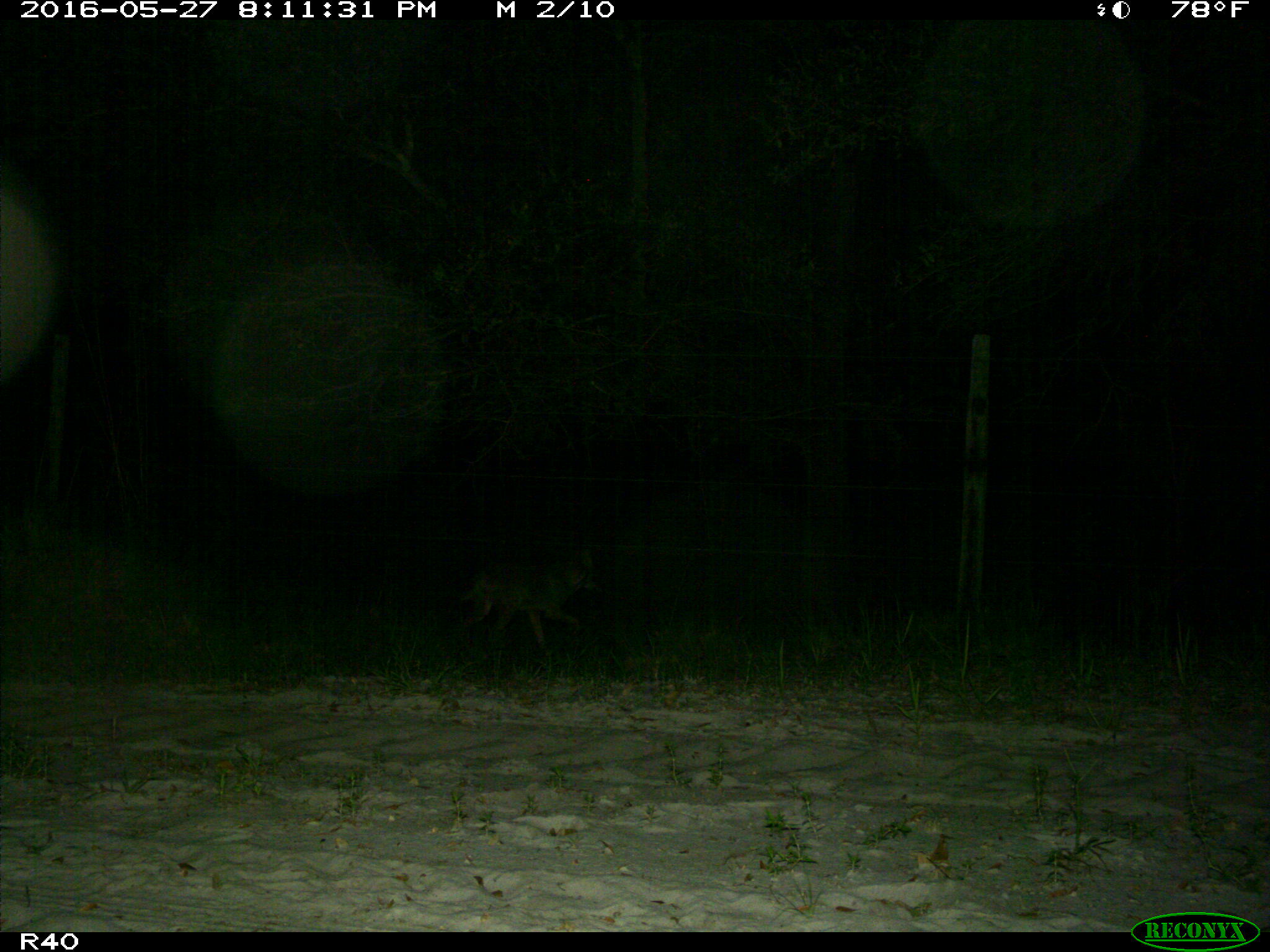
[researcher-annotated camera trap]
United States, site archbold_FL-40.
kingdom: Animalia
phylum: Chordata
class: Mammalia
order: Carnivora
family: Felidae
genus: Lynx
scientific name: Lynx rufus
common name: bobcat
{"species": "Lynx rufus (bobcat)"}